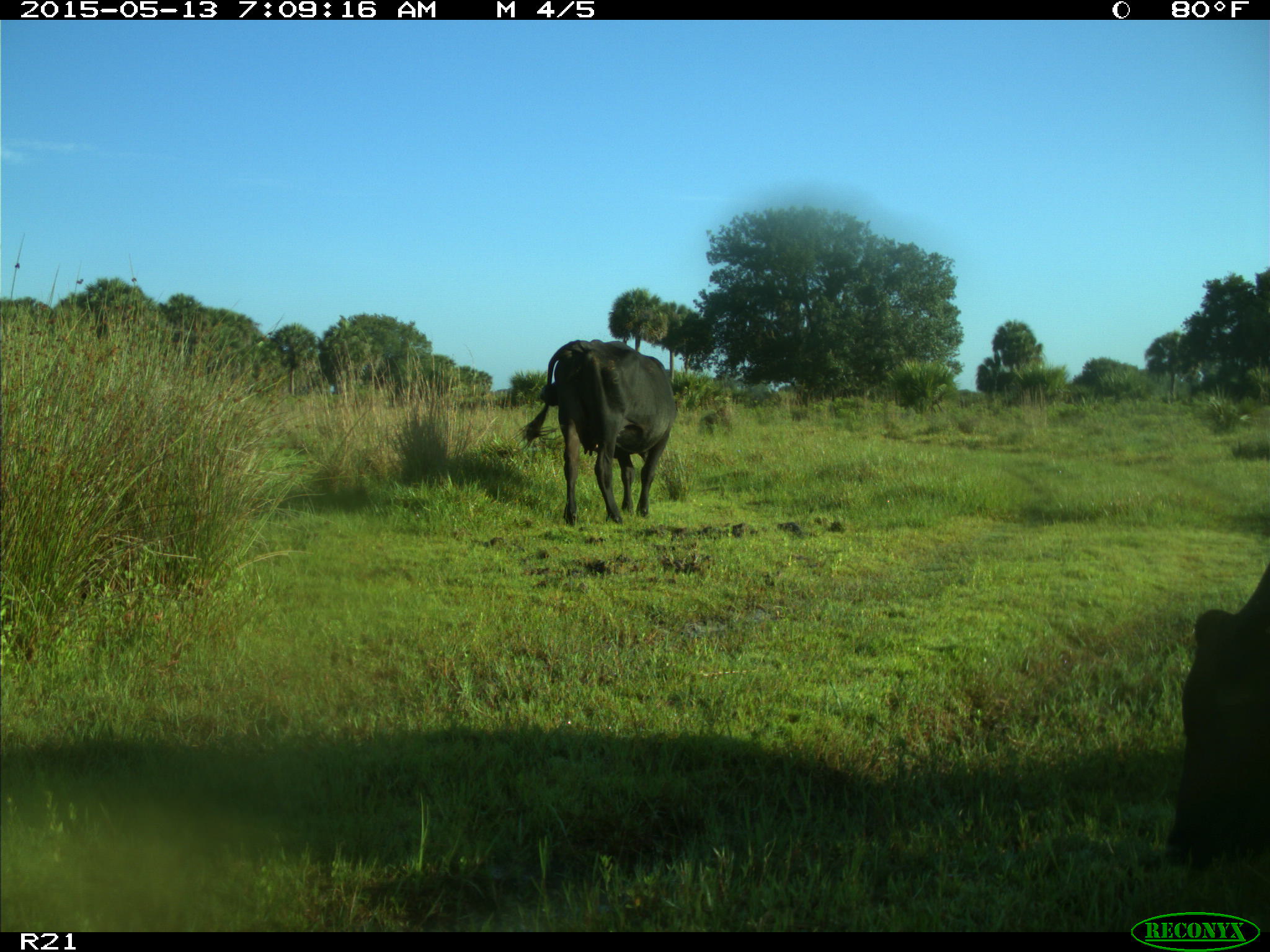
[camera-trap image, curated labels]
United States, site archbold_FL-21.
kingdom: Animalia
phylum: Chordata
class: Mammalia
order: Artiodactyla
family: Bovidae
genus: Bos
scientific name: Bos taurus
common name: domestic cow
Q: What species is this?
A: Bos taurus (domestic cow).